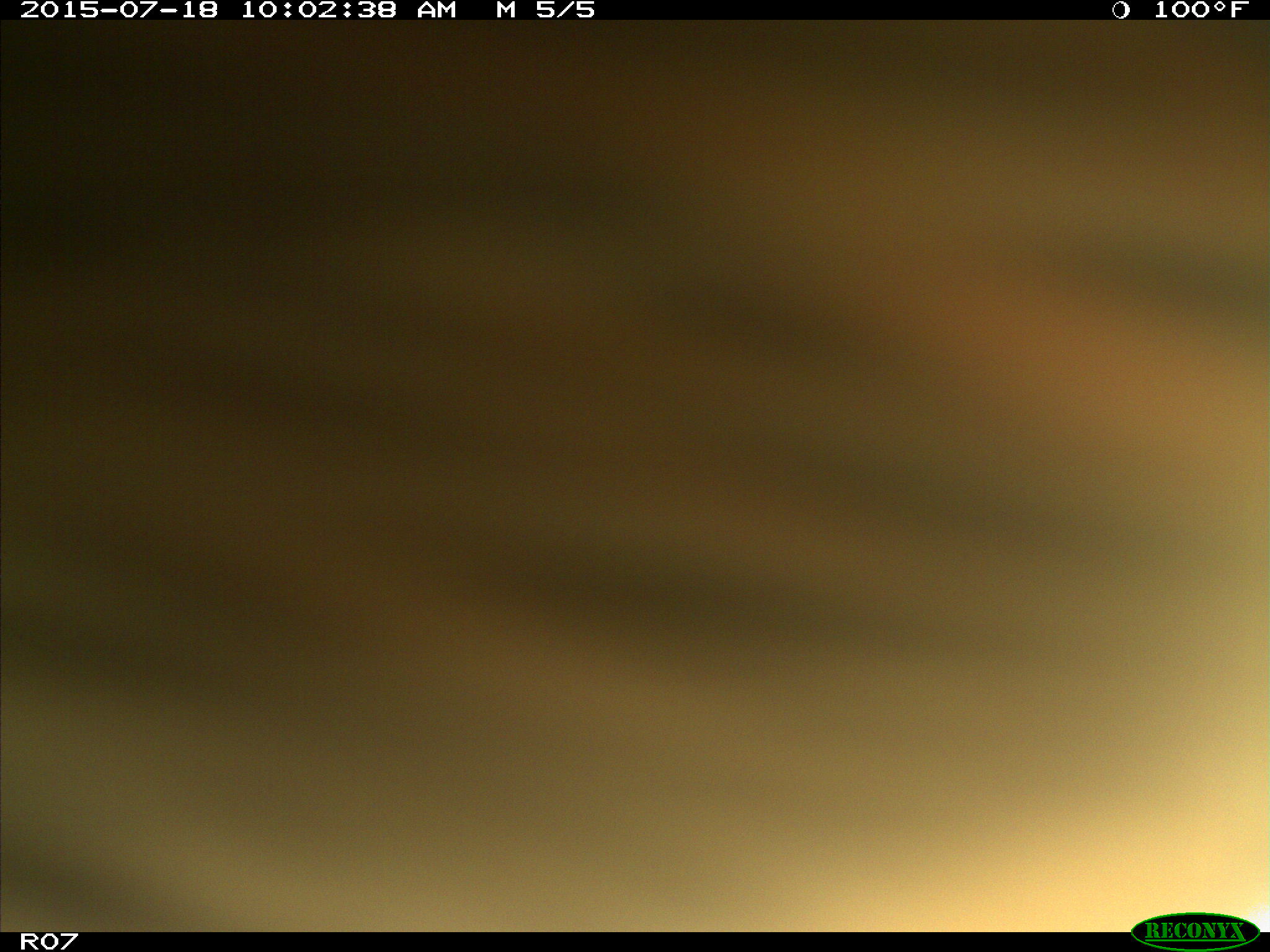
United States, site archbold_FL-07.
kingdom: Animalia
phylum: Chordata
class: Mammalia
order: Artiodactyla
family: Bovidae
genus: Bos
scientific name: Bos taurus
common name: domestic cow